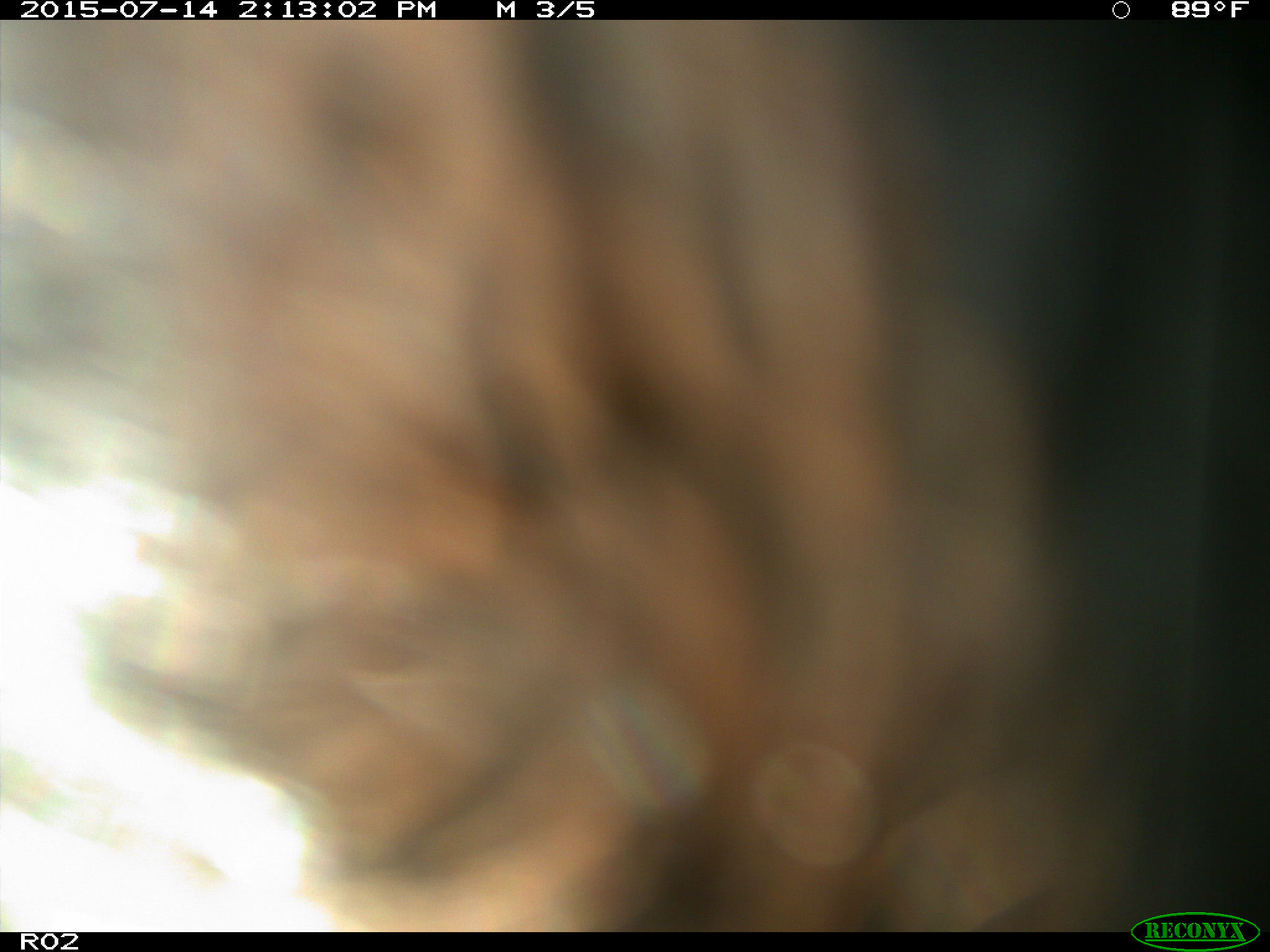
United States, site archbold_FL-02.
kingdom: Animalia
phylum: Chordata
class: Mammalia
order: Artiodactyla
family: Bovidae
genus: Bos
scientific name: Bos taurus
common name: domestic cow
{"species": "Bos taurus (domestic cow)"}